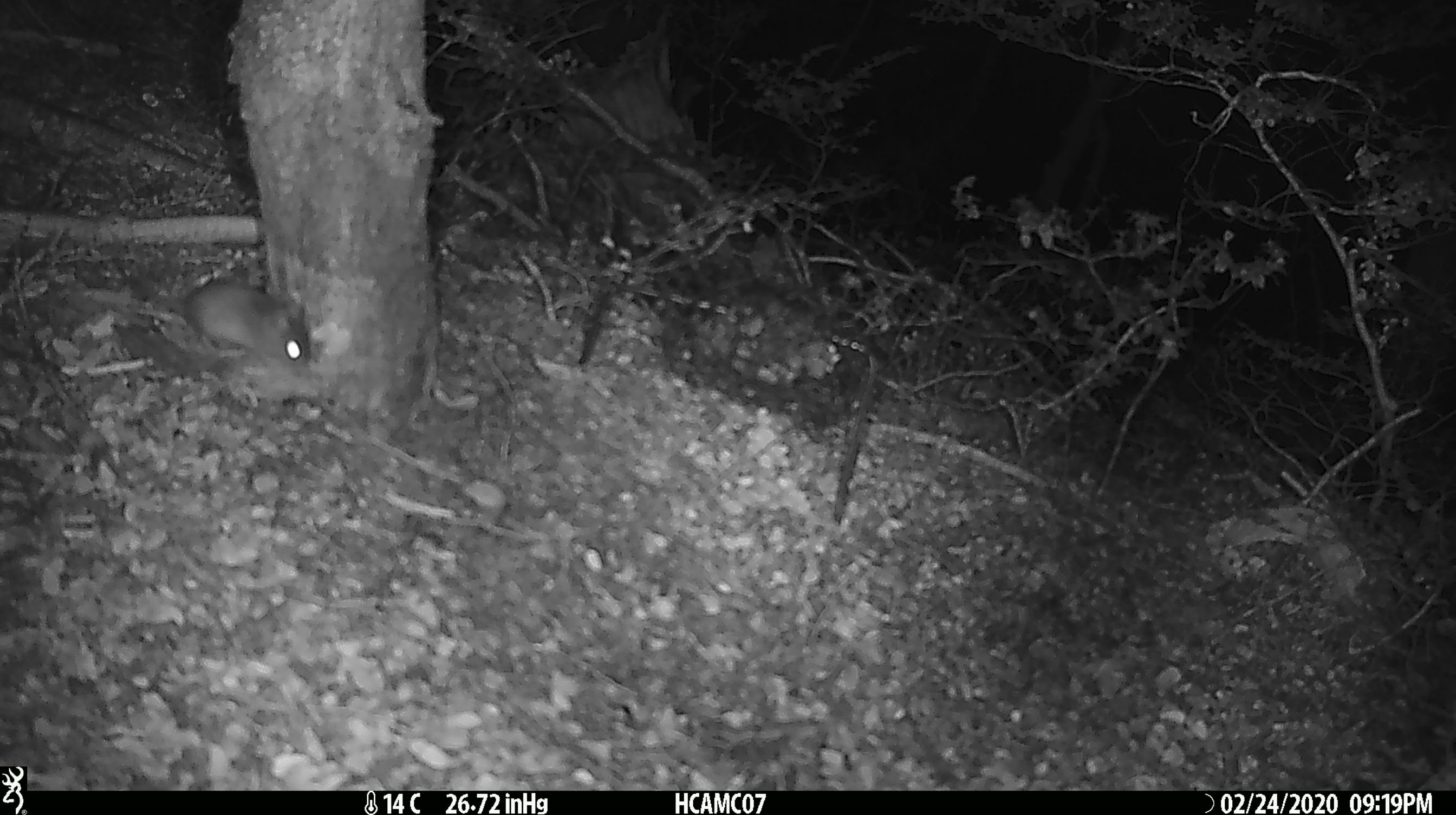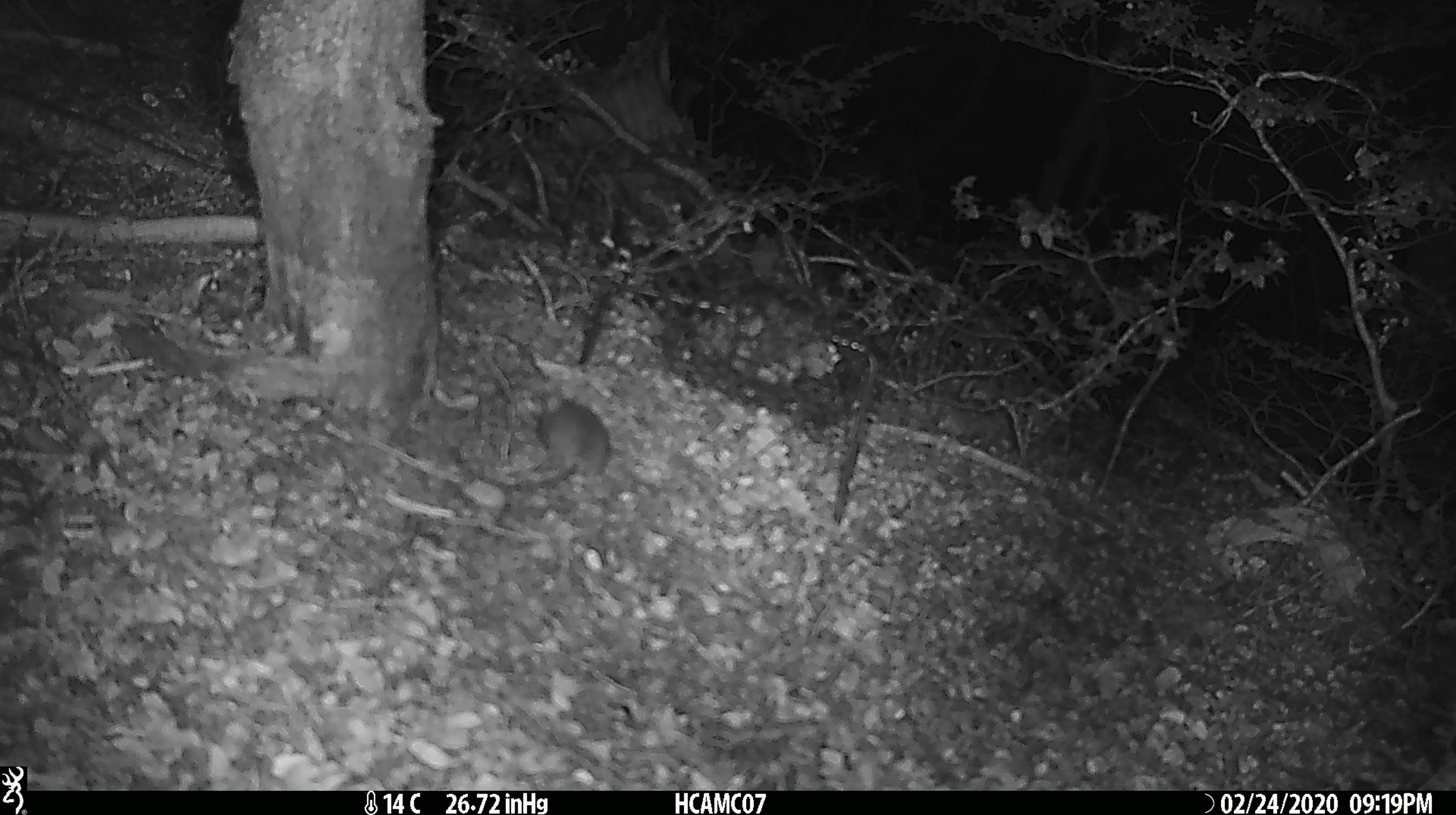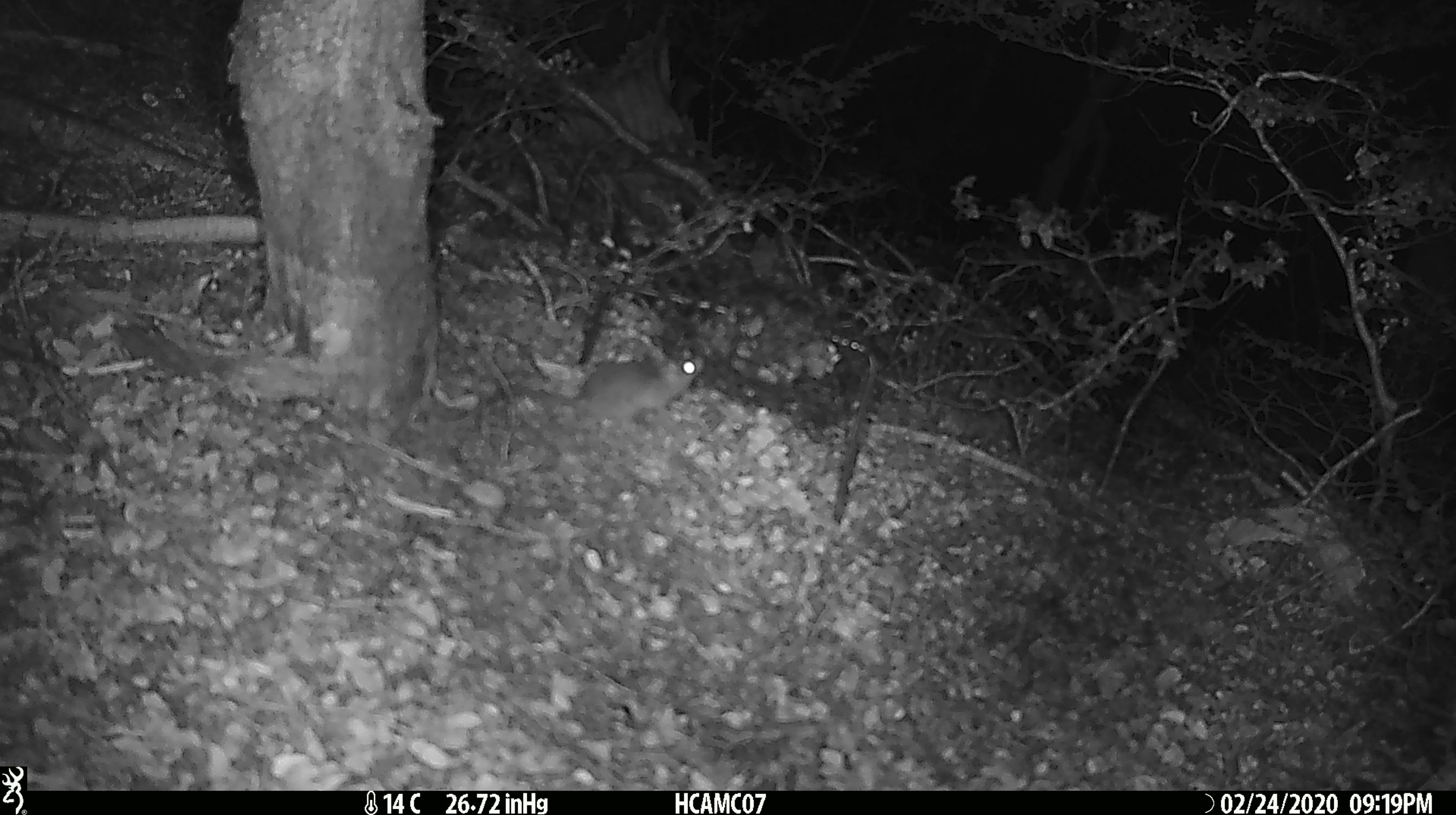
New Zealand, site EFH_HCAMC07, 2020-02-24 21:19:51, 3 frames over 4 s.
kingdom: Animalia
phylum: Chordata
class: Mammalia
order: Rodentia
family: Muridae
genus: Mus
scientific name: Mus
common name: mouse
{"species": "mouse (Mus)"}